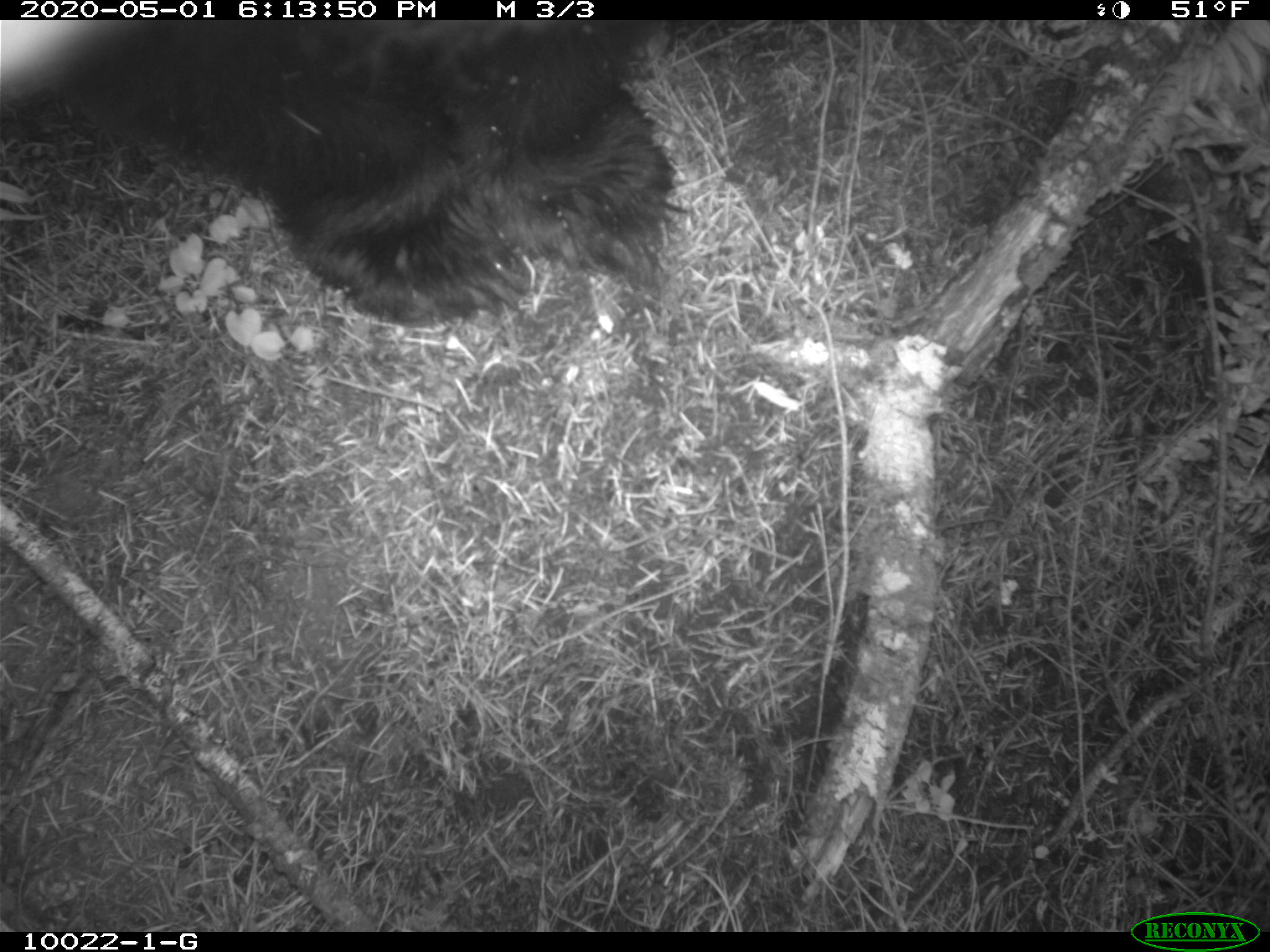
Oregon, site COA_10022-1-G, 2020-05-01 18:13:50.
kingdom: Animalia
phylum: Chordata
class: Mammalia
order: Carnivora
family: Ursidae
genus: Ursus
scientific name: Ursus americanus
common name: american black bear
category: black bear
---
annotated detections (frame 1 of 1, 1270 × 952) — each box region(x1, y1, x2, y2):
black bear: region(9, 30, 703, 329)